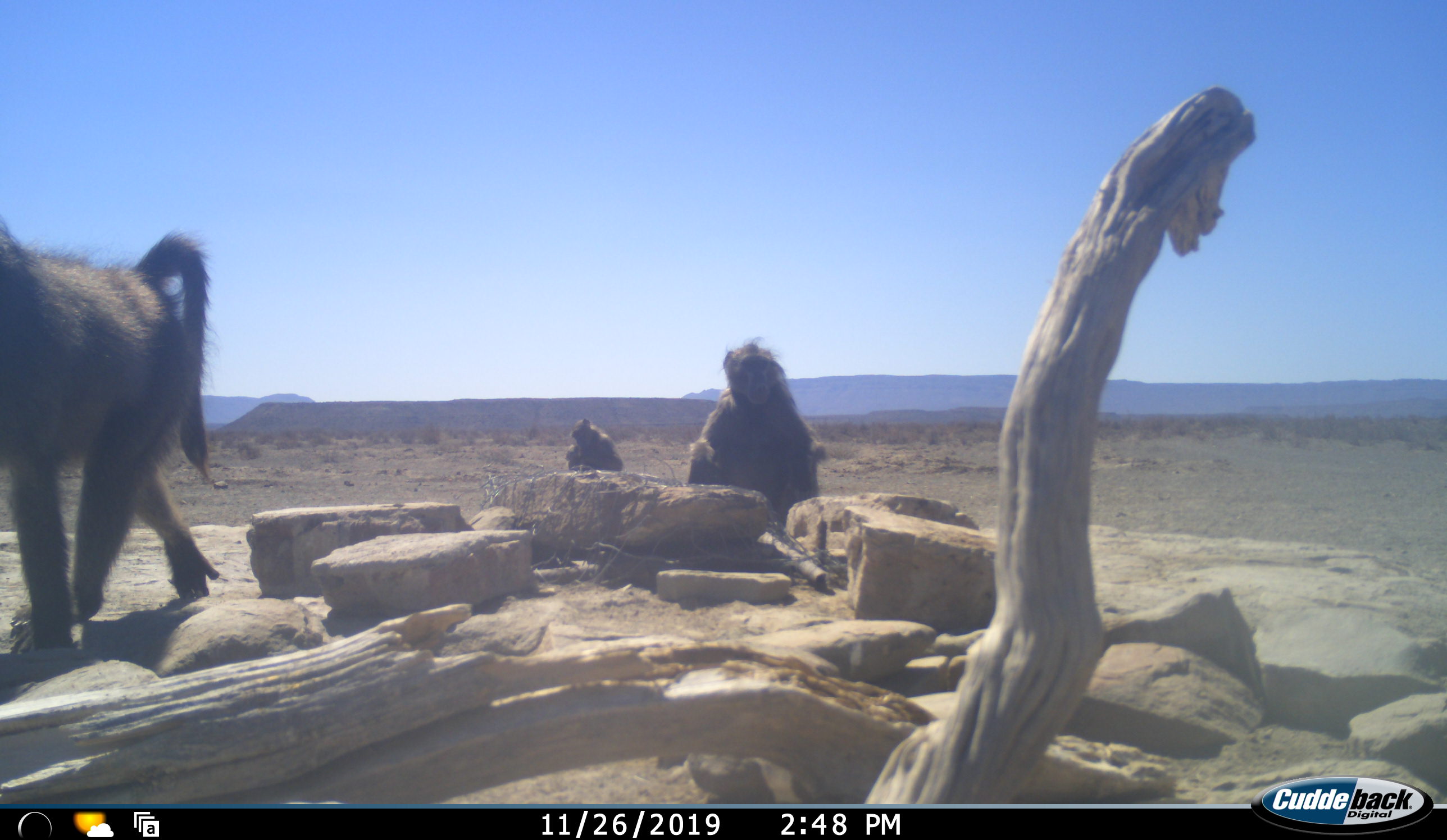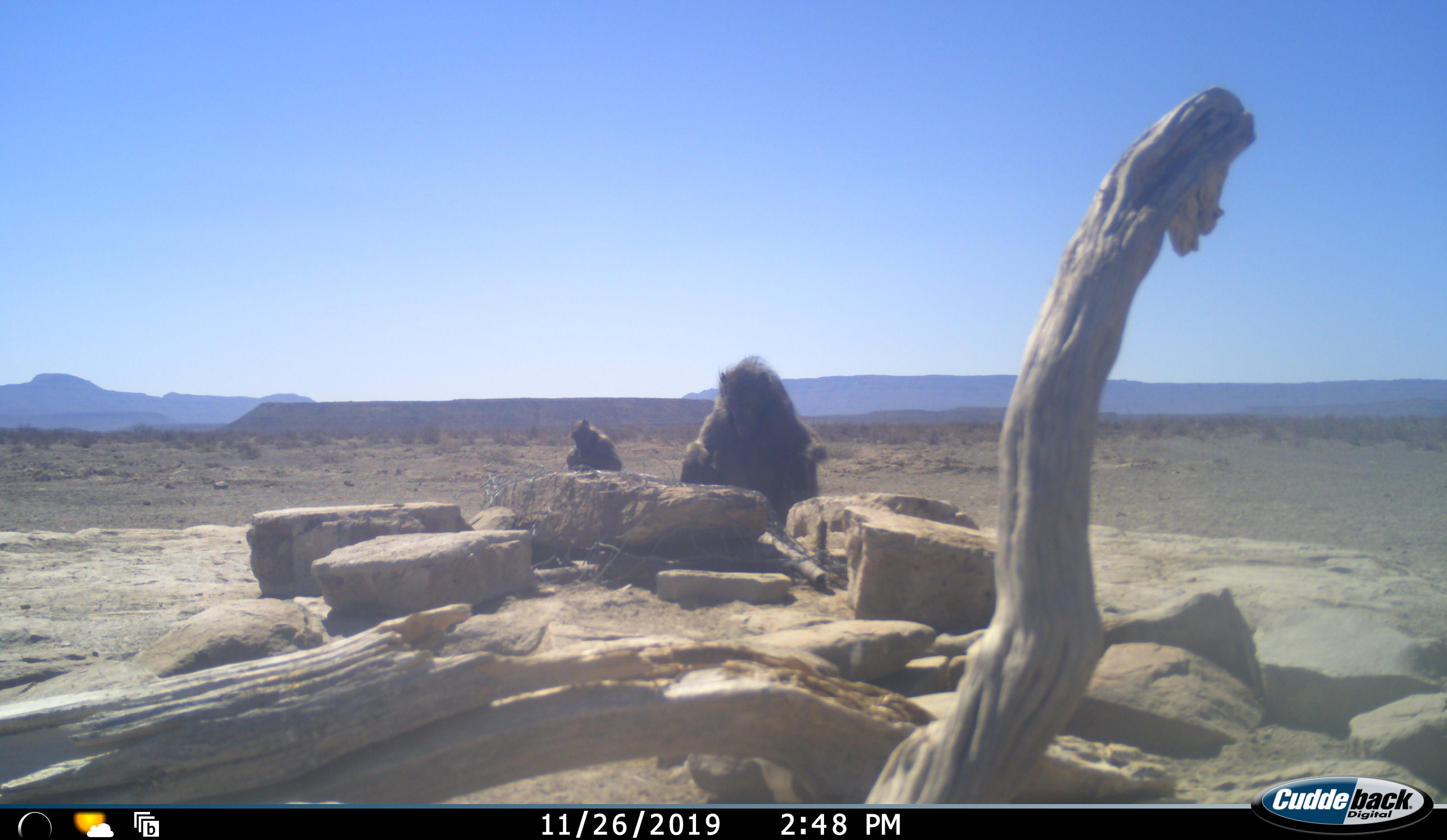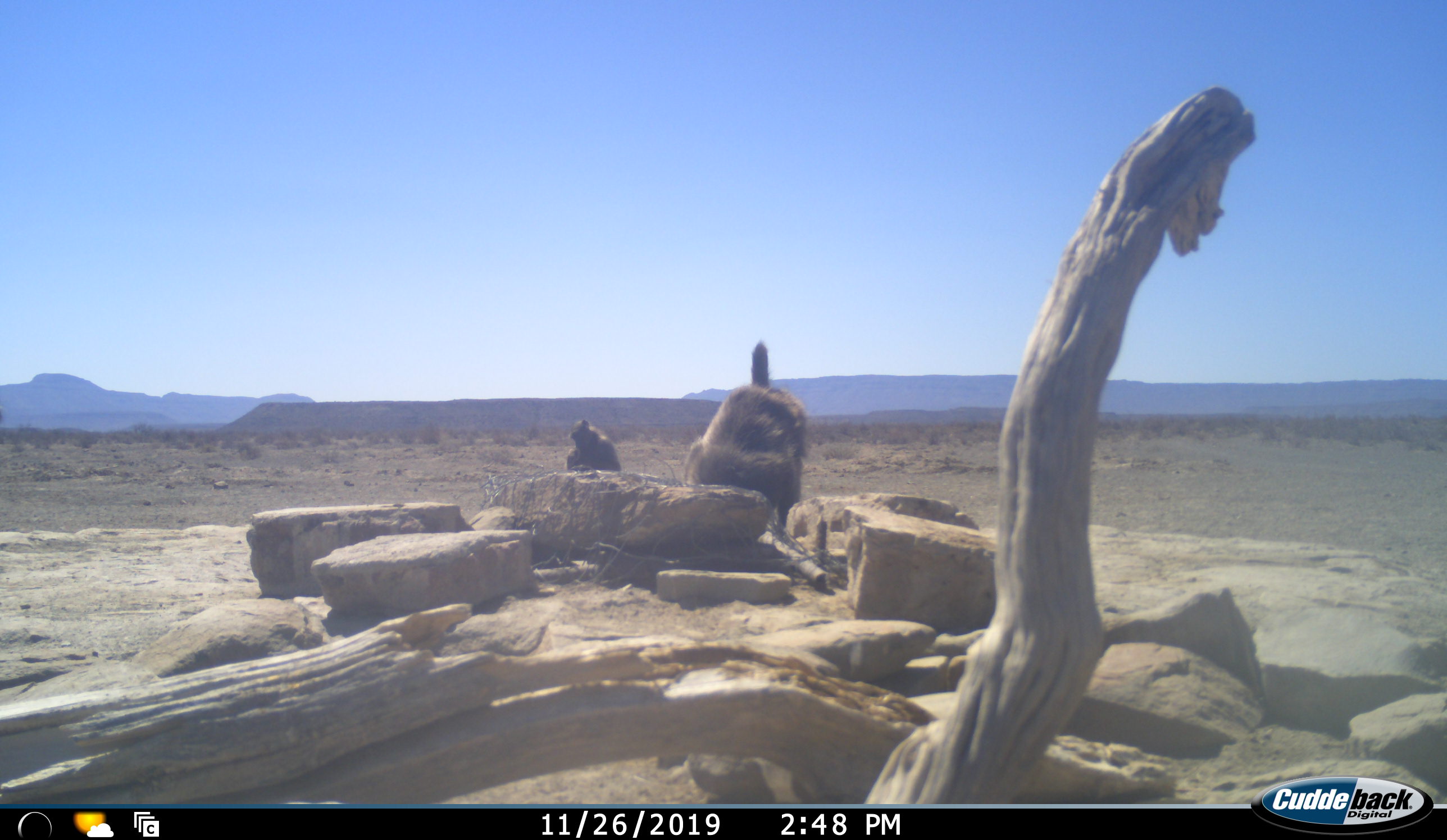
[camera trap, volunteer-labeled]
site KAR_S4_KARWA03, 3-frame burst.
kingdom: Animalia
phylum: Chordata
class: Mammalia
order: Primates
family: Cercopithecidae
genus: Papio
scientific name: Papio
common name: baboon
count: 3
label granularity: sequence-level